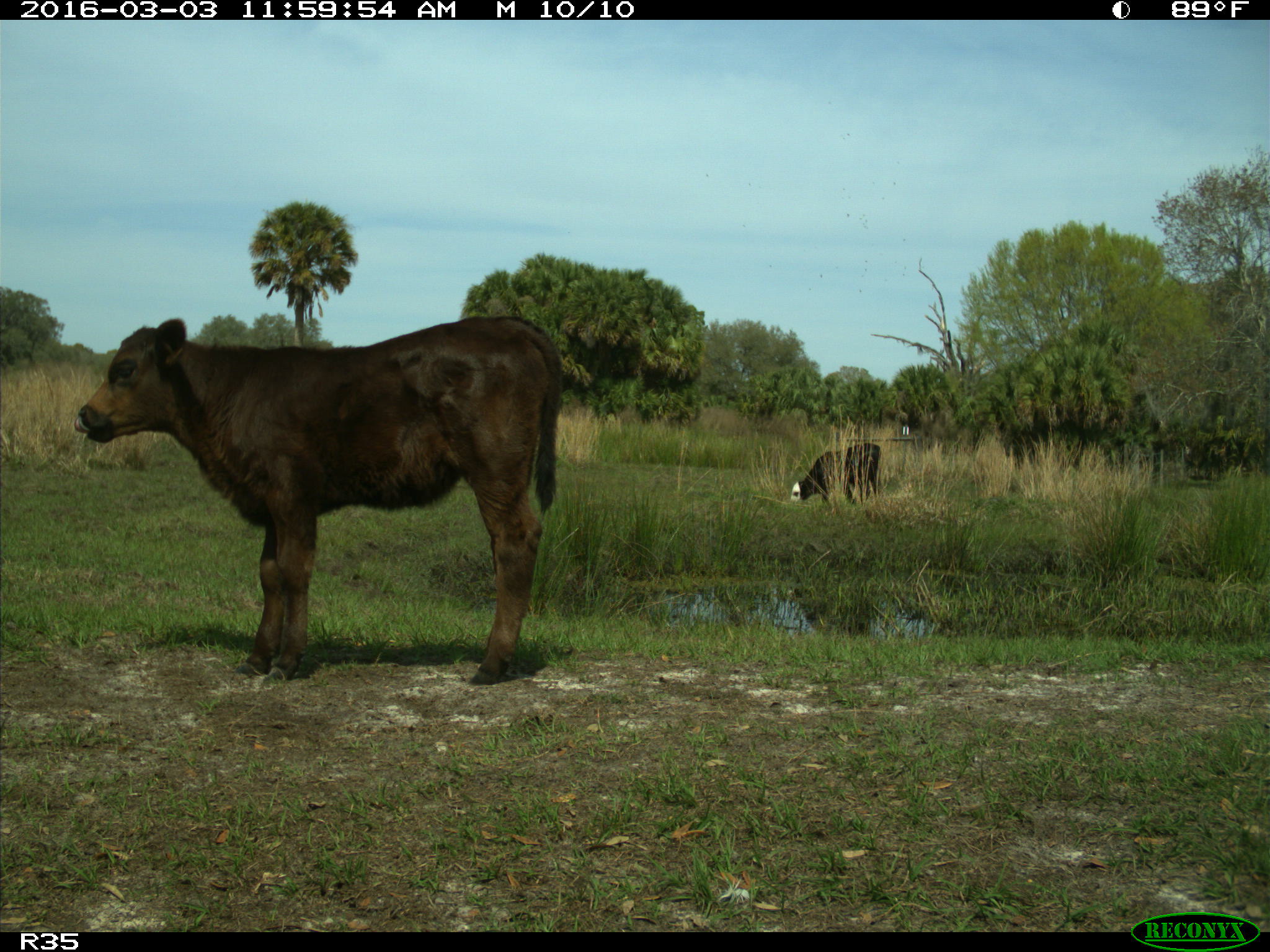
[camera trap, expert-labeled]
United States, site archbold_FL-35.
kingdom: Animalia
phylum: Chordata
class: Mammalia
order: Artiodactyla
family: Bovidae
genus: Bos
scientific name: Bos taurus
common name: domestic cow